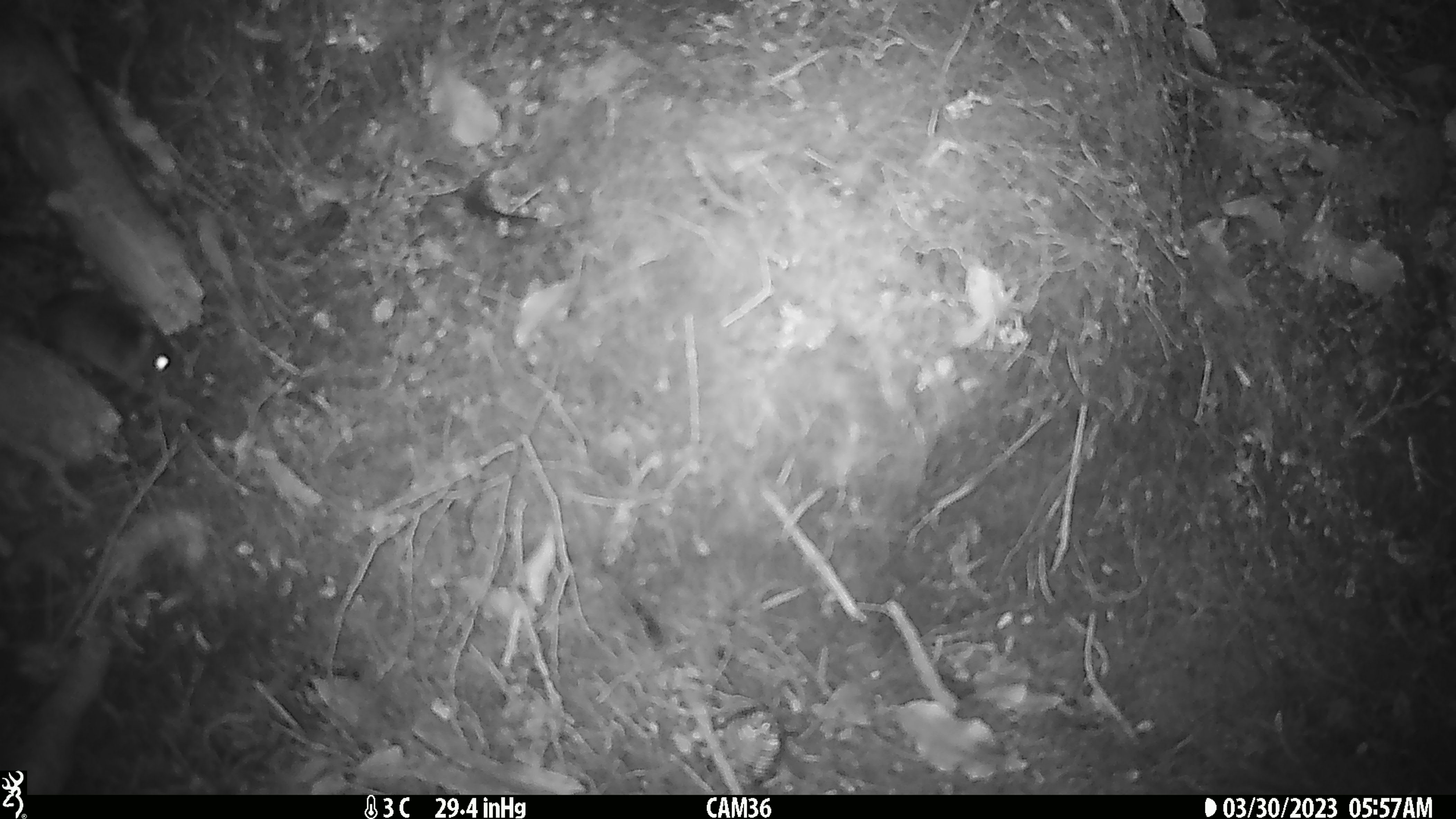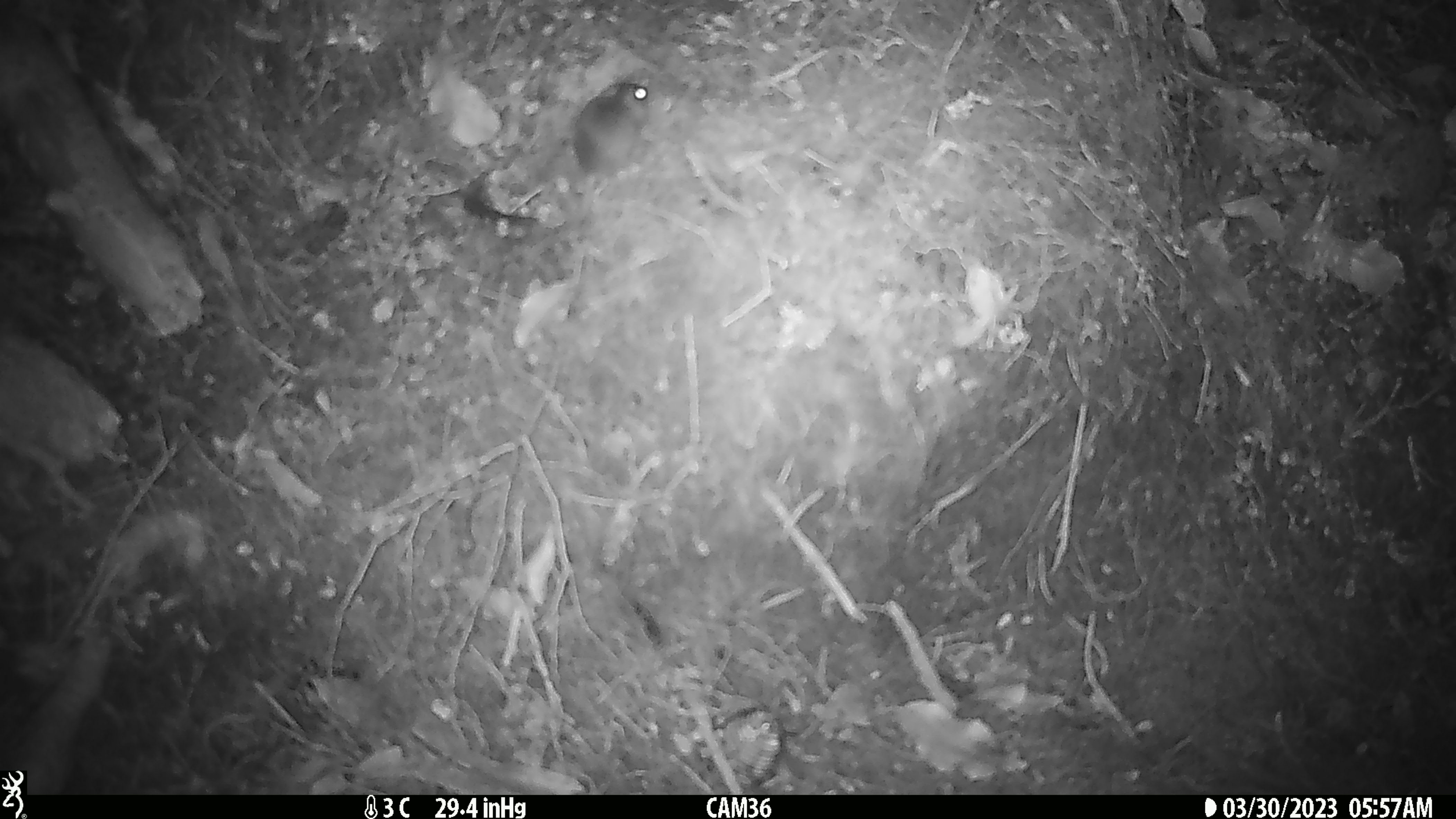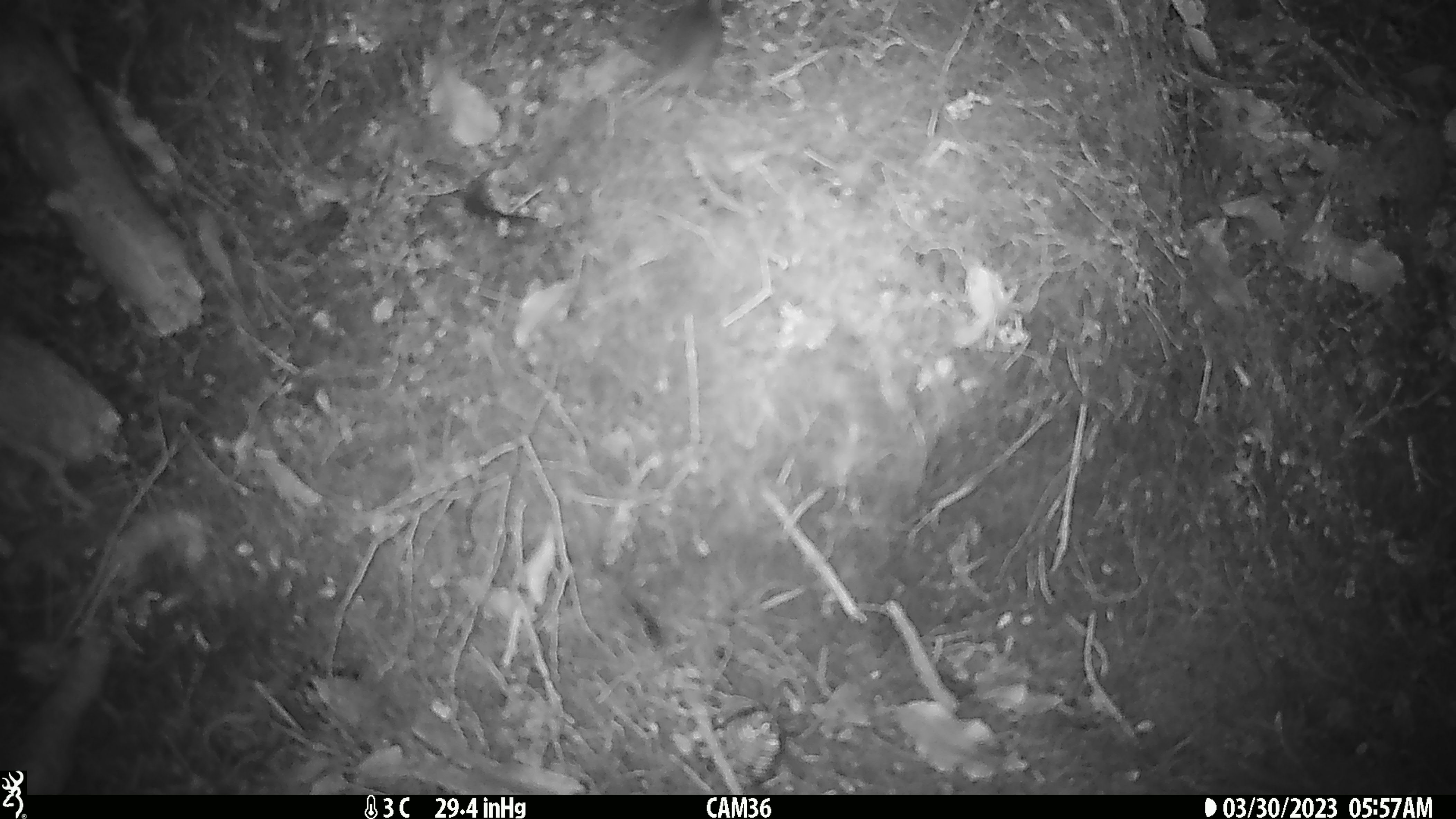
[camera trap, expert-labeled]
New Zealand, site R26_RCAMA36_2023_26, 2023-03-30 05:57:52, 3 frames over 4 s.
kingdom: Animalia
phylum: Chordata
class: Mammalia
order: Rodentia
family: Muridae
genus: Mus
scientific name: Mus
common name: mouse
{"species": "mouse (Mus)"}